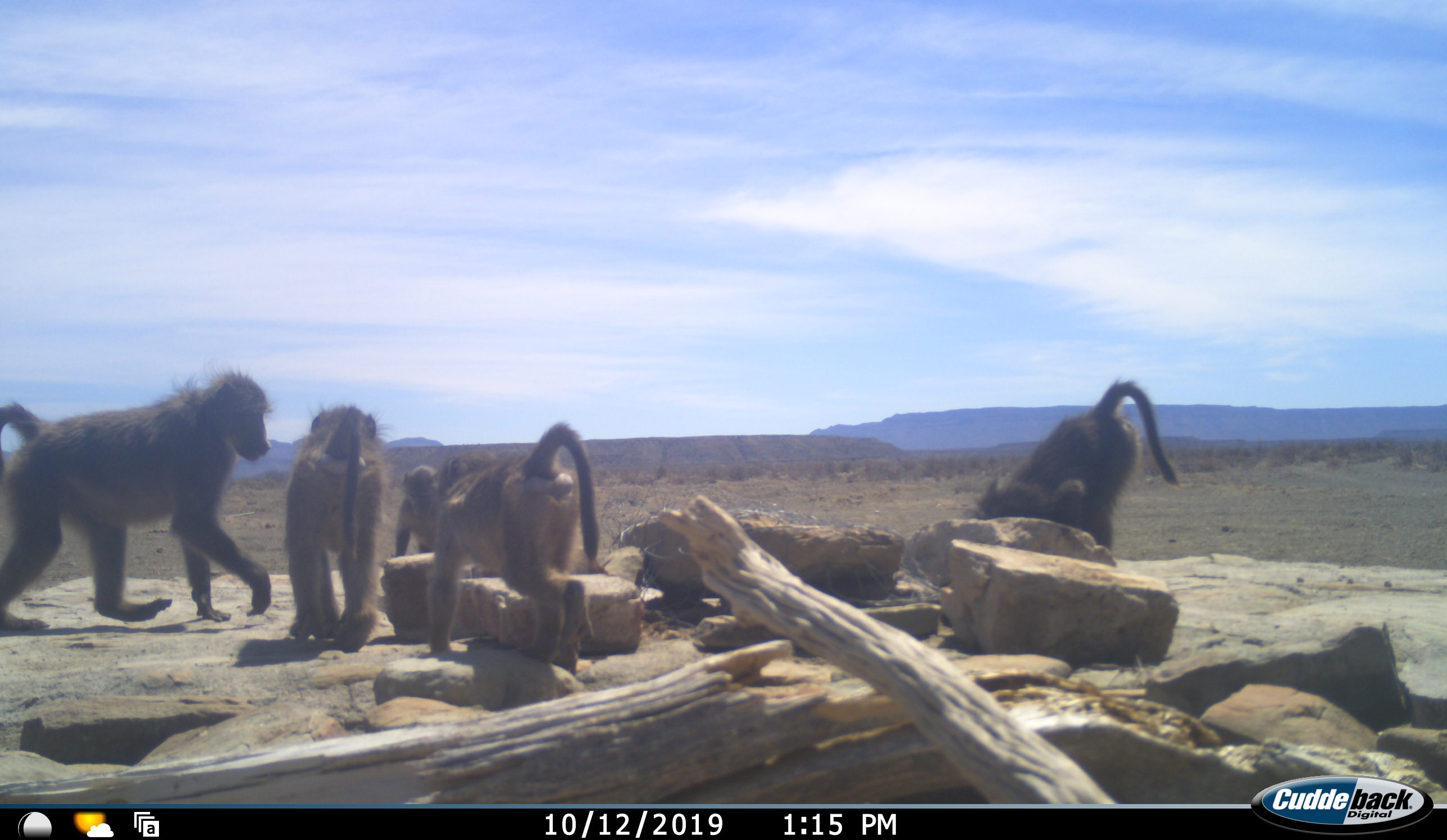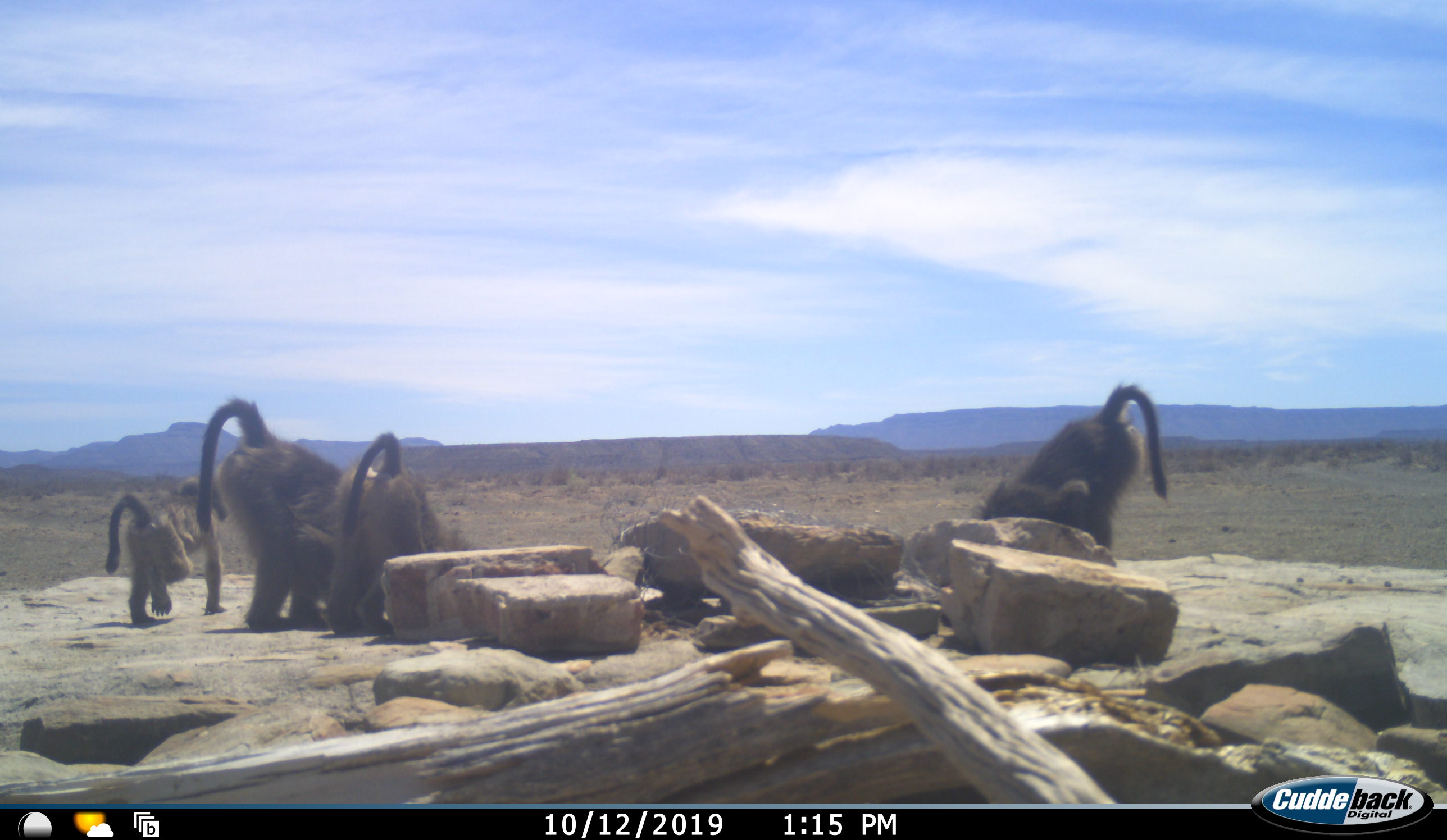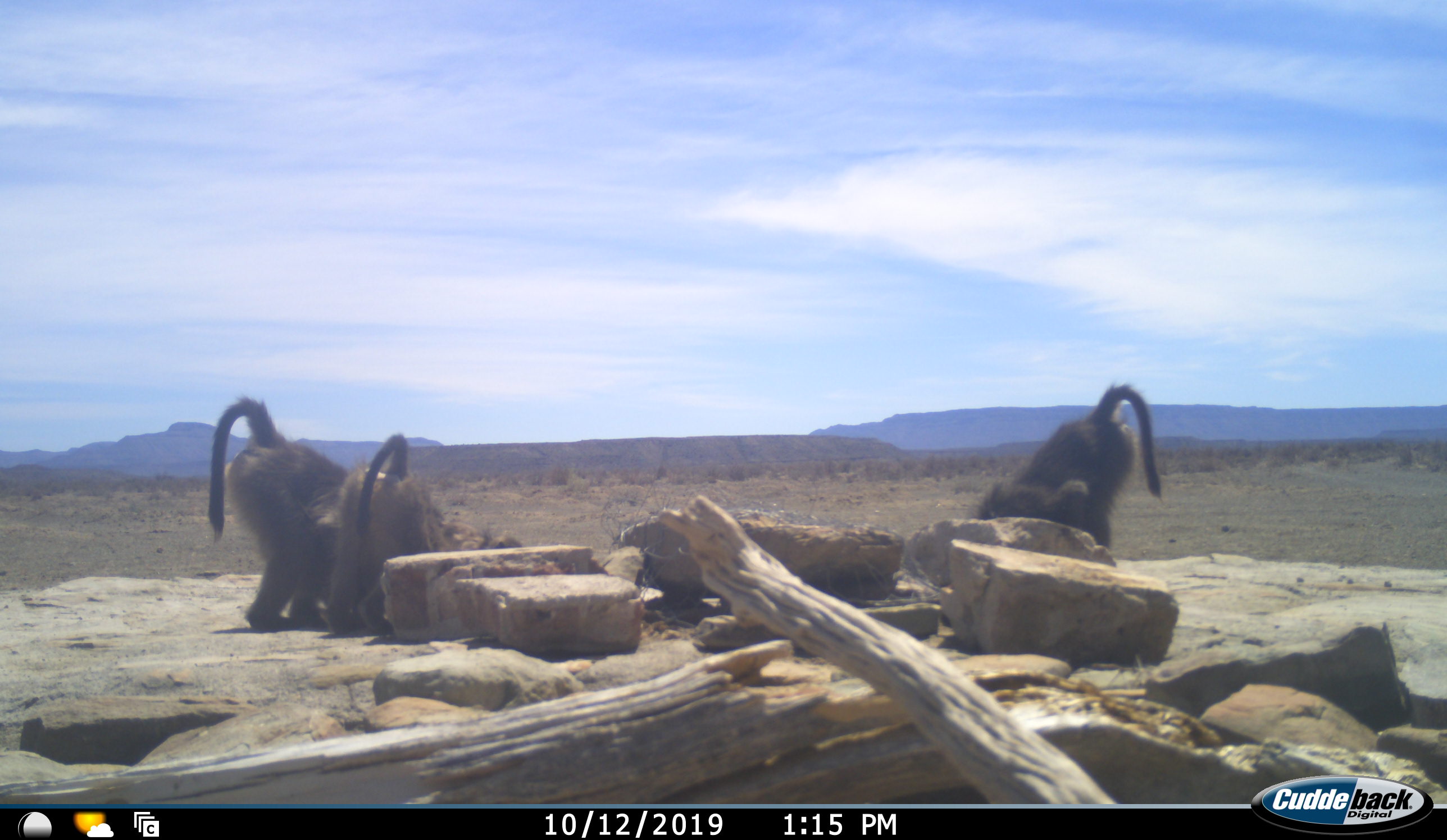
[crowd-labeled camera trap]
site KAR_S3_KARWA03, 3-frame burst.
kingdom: Animalia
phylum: Chordata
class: Mammalia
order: Primates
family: Cercopithecidae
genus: Papio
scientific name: Papio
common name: baboon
Baboon (Papio), count 5. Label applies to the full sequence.